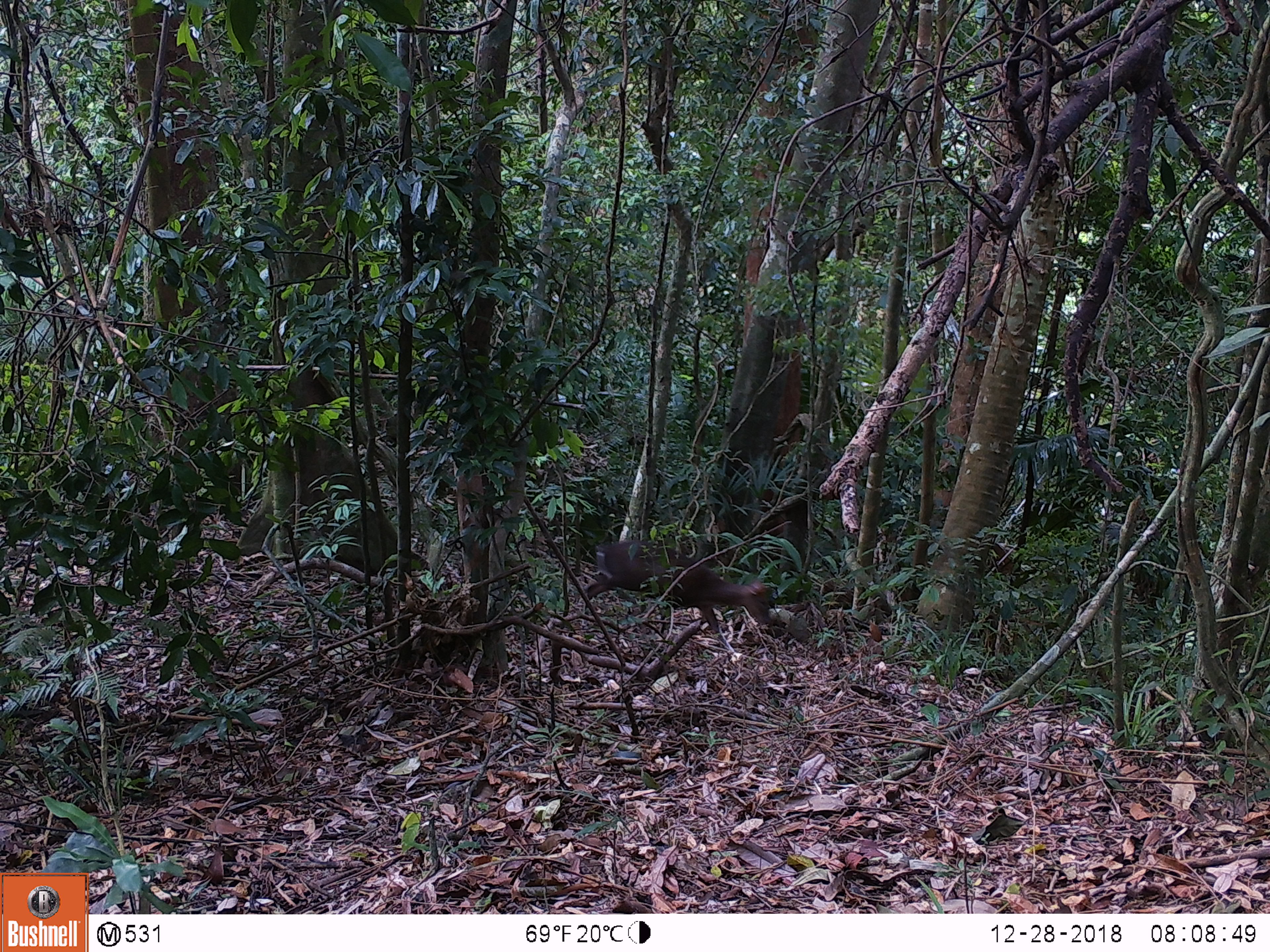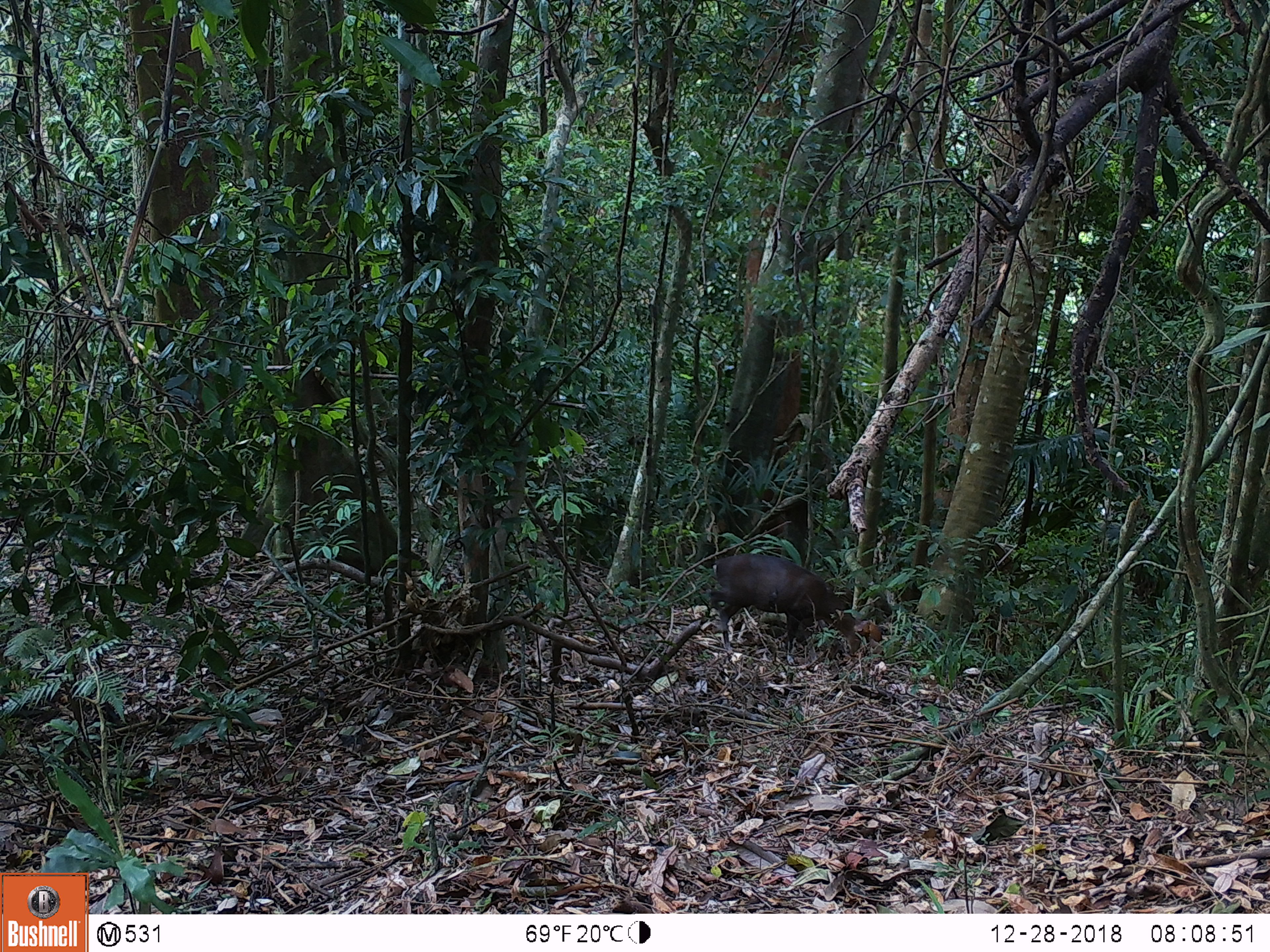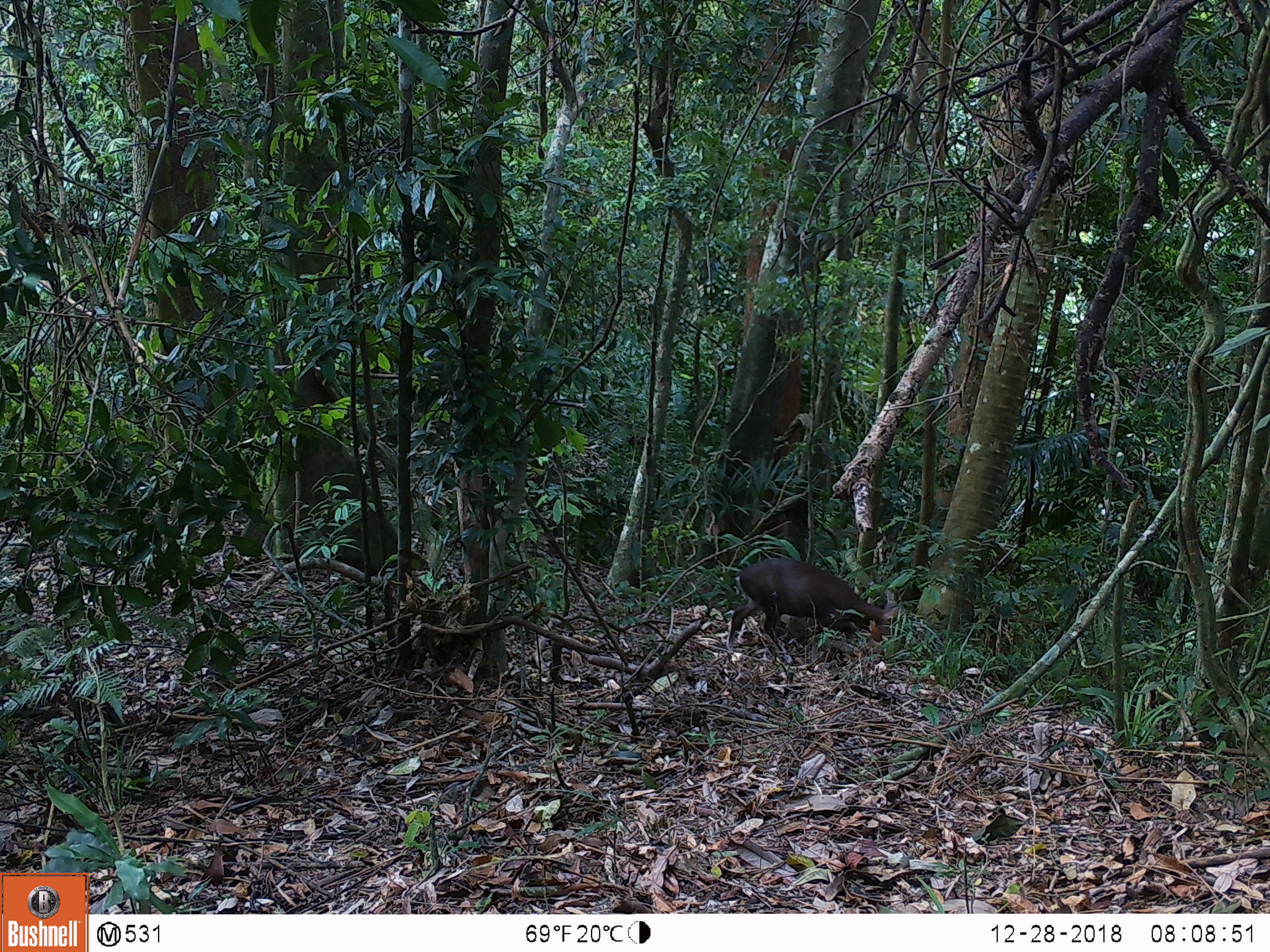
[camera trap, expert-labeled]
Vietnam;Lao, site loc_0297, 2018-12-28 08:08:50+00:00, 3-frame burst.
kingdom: Animalia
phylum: Chordata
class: Mammalia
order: Artiodactyla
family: Cervidae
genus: Muntiacus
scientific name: Muntiacus rooseveltorum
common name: roosevelt's muntjac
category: roosevelts muntjac group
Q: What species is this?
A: Roosevelts muntjac group (roosevelt's muntjac) (Muntiacus rooseveltorum).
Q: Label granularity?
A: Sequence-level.